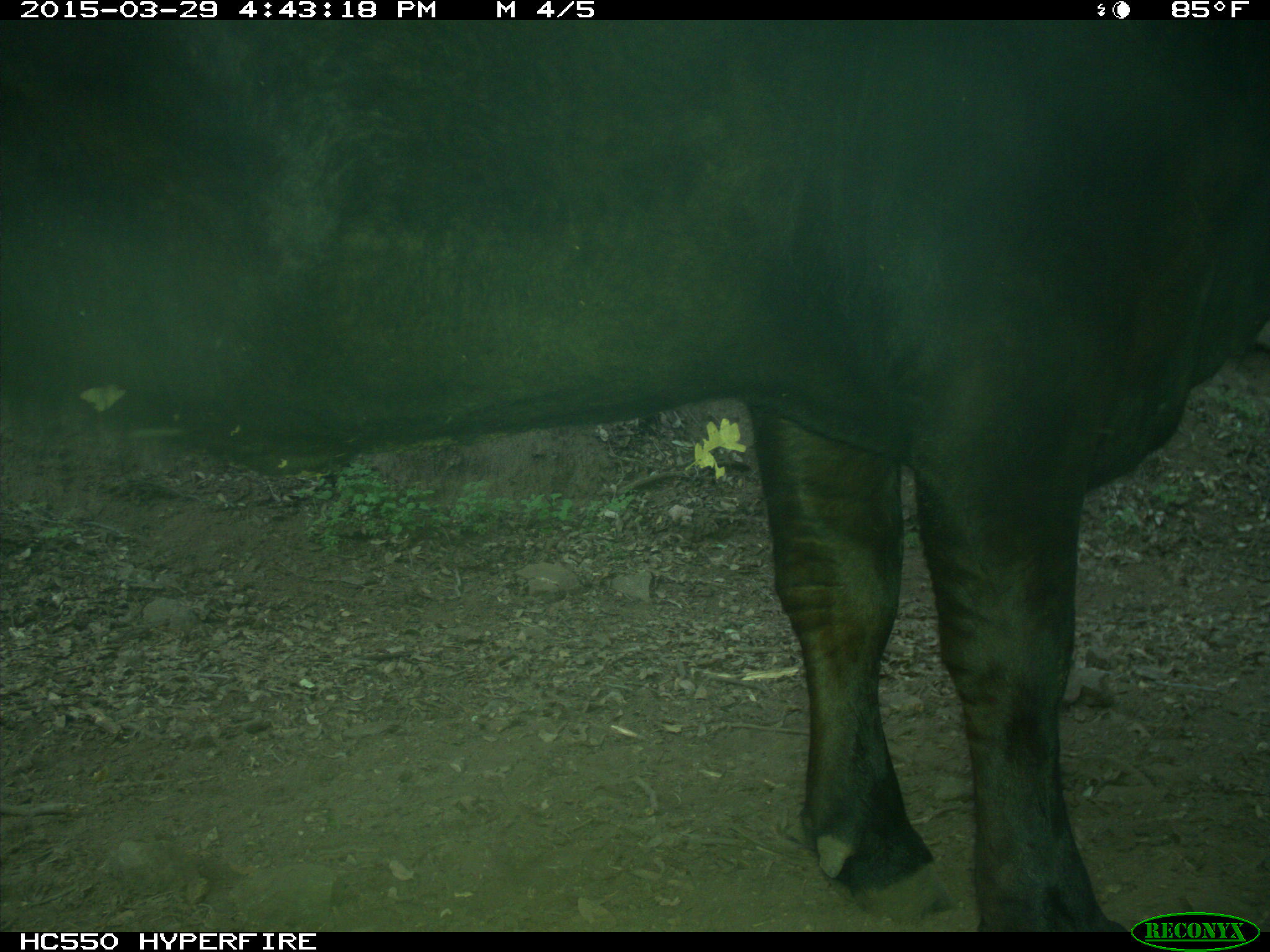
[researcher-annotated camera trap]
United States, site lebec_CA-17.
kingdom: Animalia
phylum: Chordata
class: Mammalia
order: Artiodactyla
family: Bovidae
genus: Bos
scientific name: Bos taurus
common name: domestic cow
Bos taurus (domestic cow).